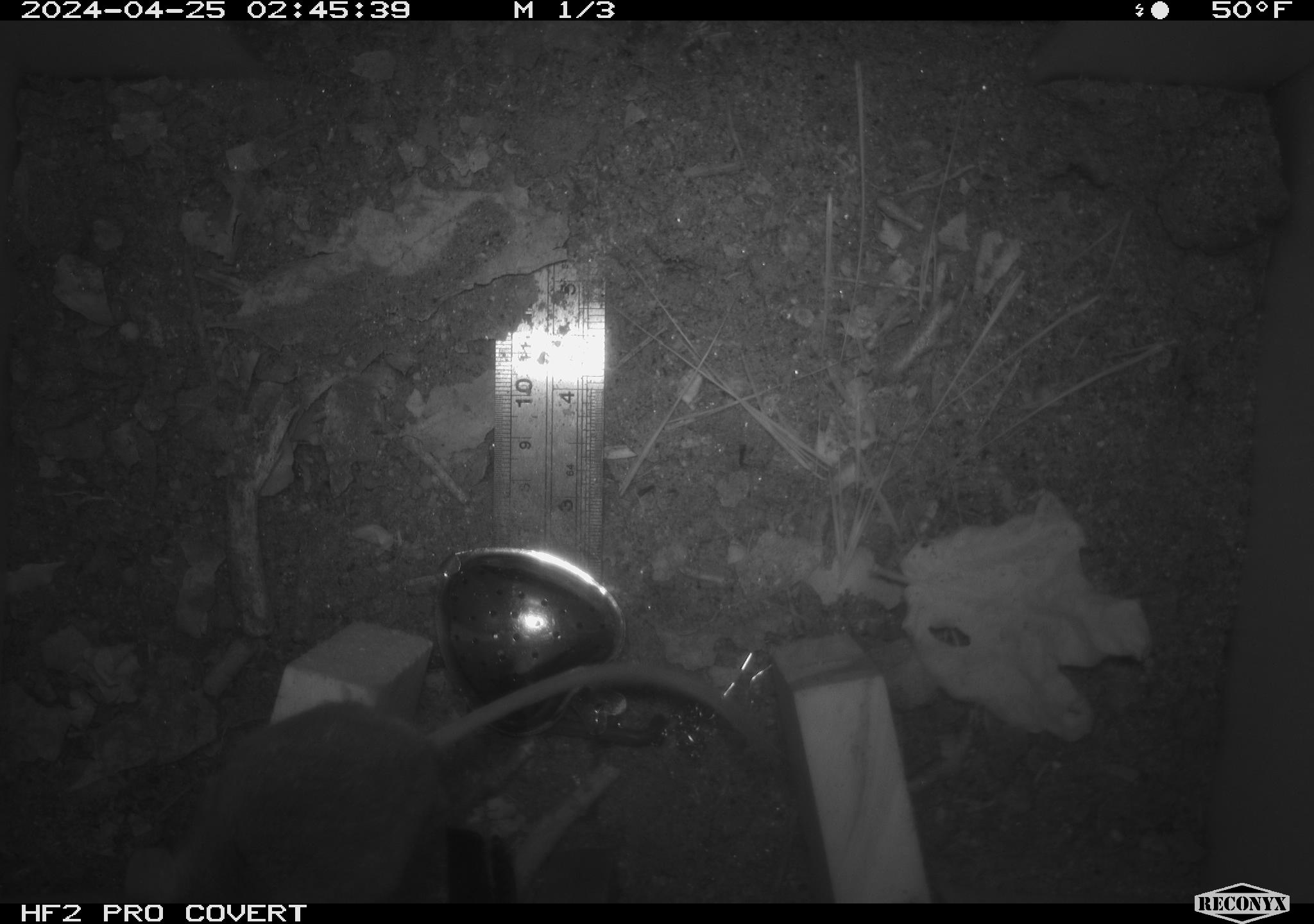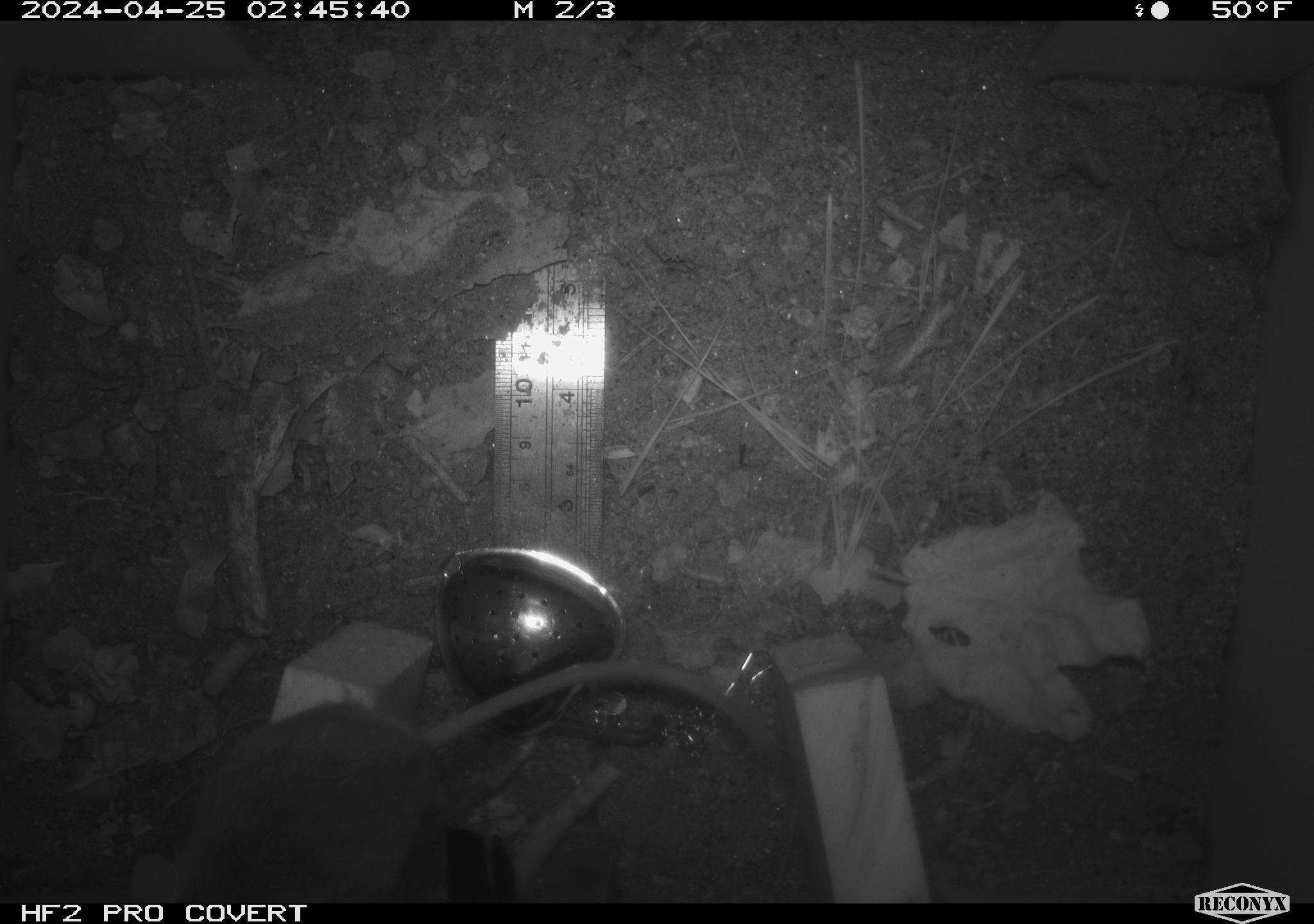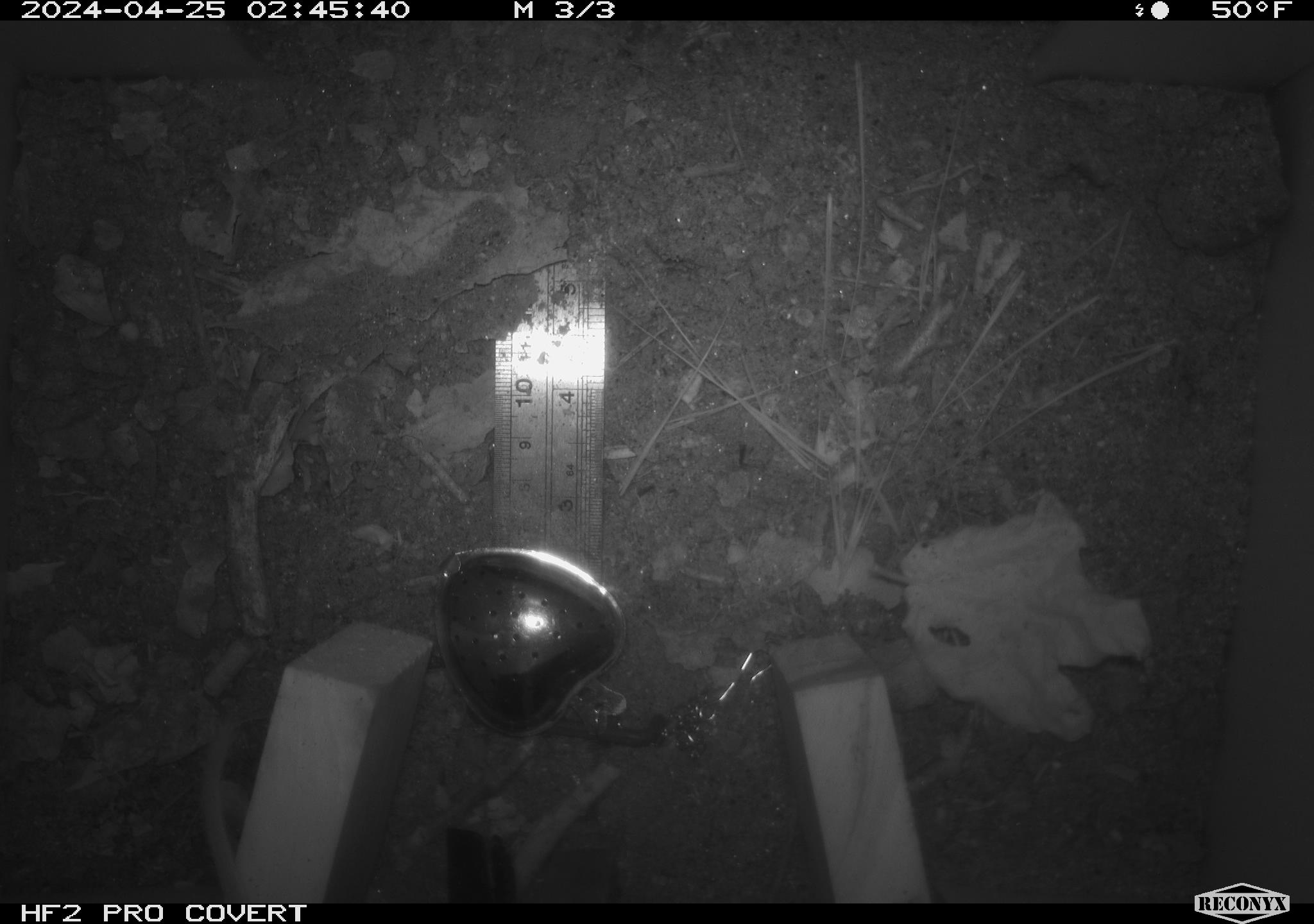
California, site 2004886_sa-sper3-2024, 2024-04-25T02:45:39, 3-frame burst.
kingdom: Animalia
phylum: Chordata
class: Mammalia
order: Rodentia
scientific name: Rodentia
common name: mouse species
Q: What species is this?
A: Mouse species (Rodentia).